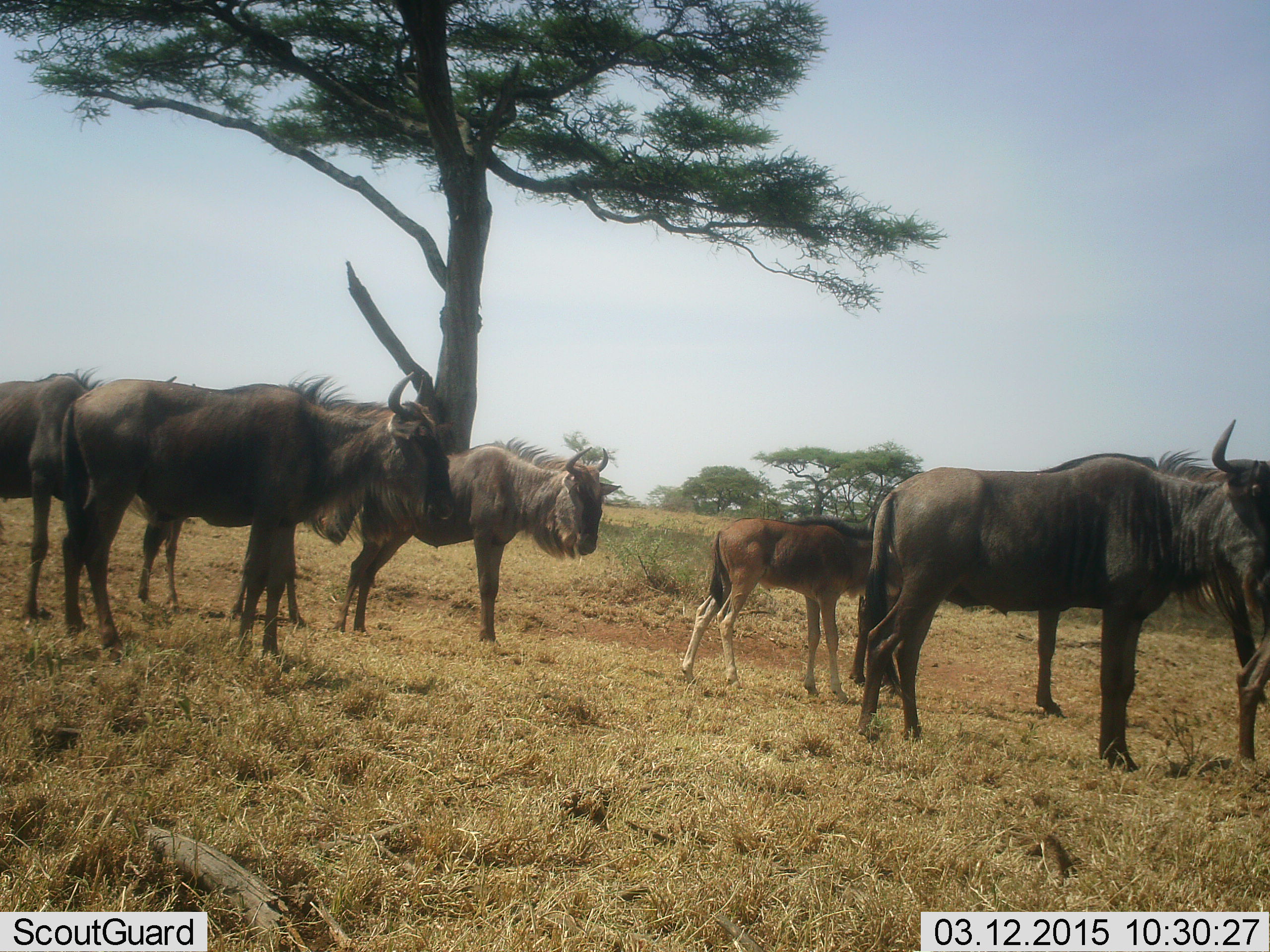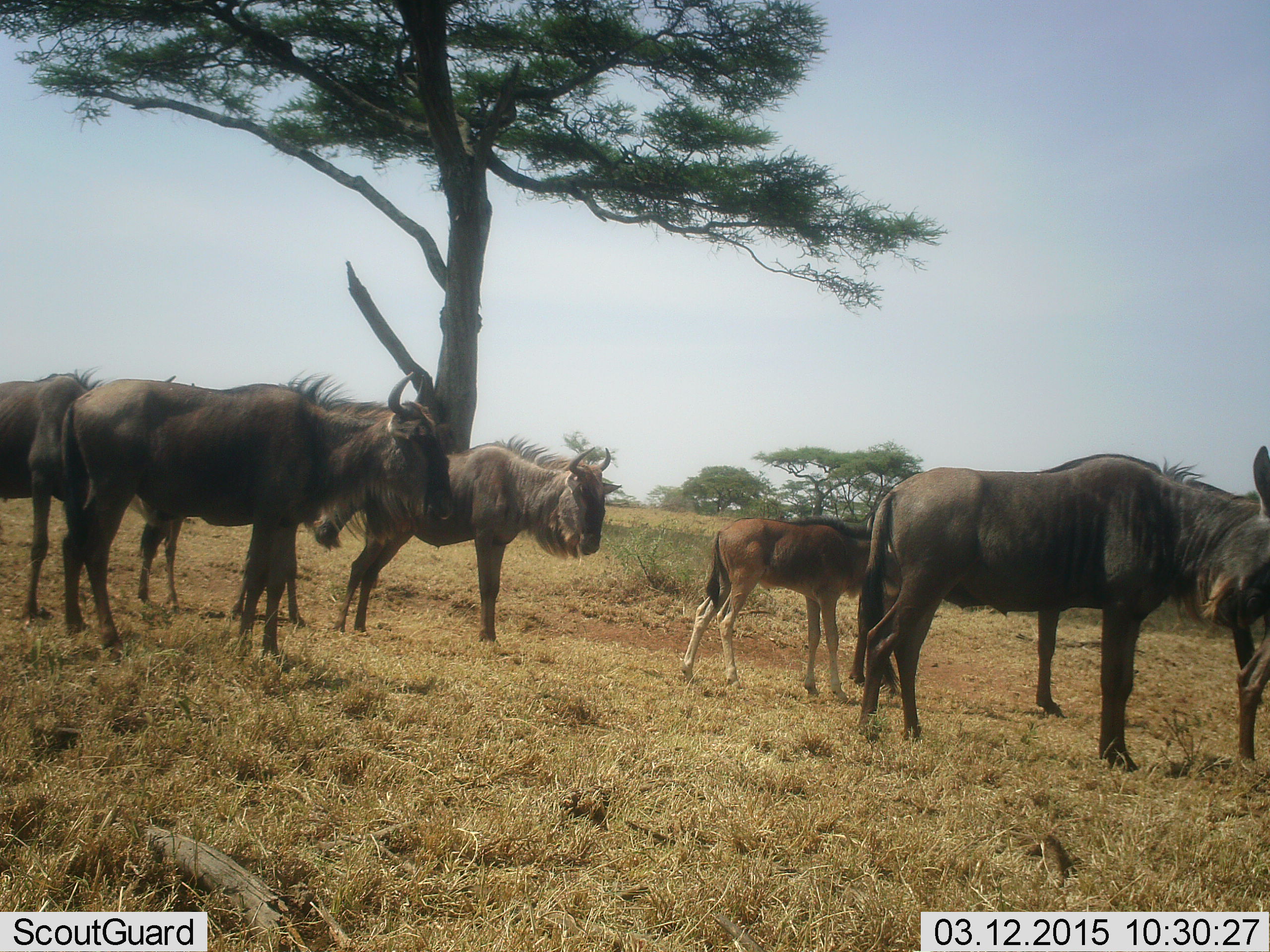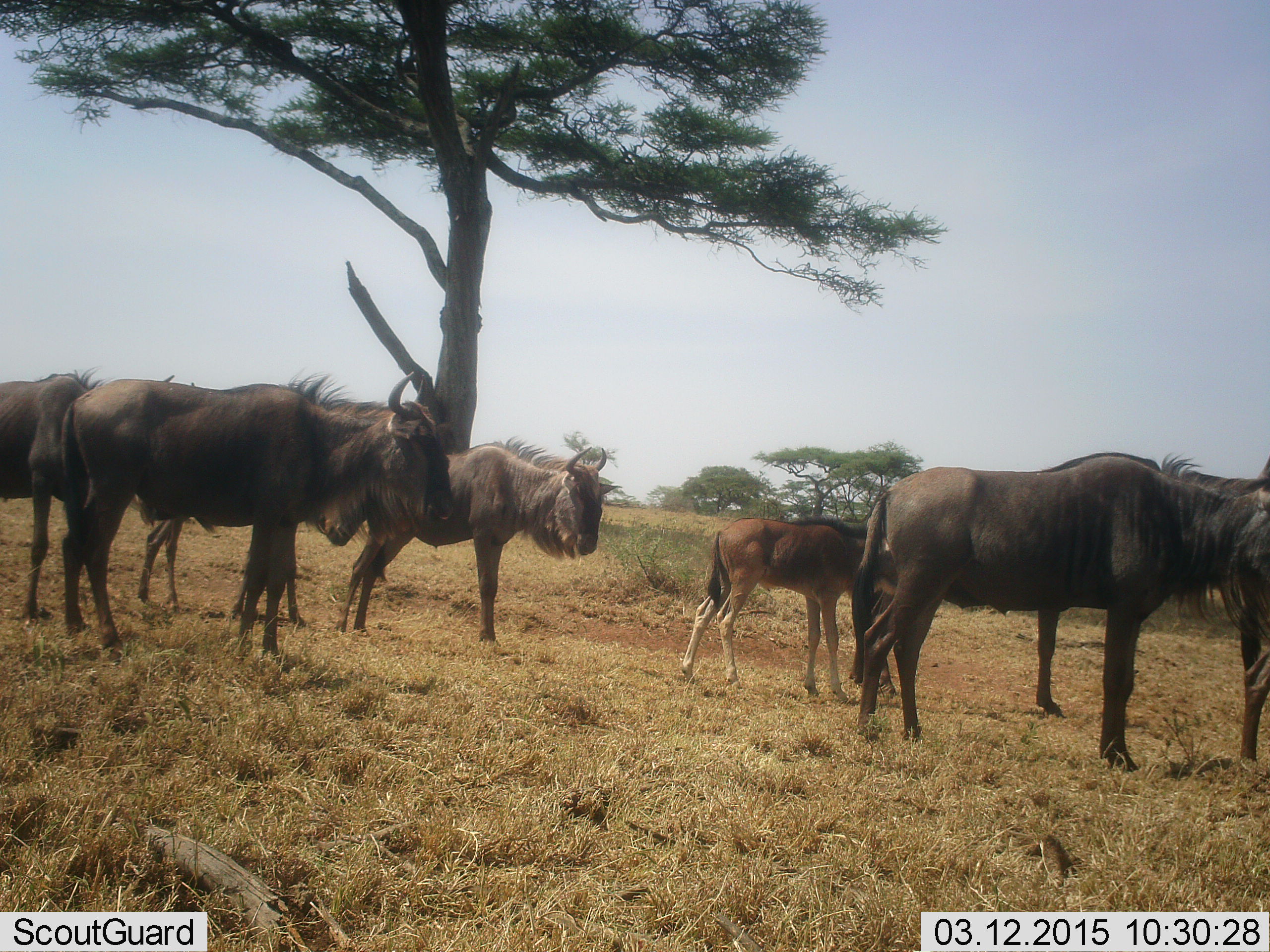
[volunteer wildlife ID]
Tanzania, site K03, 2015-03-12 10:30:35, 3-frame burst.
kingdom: Animalia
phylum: Chordata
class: Mammalia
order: Artiodactyla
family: Bovidae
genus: Connochaetes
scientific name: Connochaetes taurinus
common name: blue wildebeest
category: wildebeest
Wildebeest (blue wildebeest) (Connochaetes taurinus), count 7. Behavior (volunteer vote fractions): standing 100%, resting 0%, moving 0%, interacting 10%. Young present (vote fraction): 90%. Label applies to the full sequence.